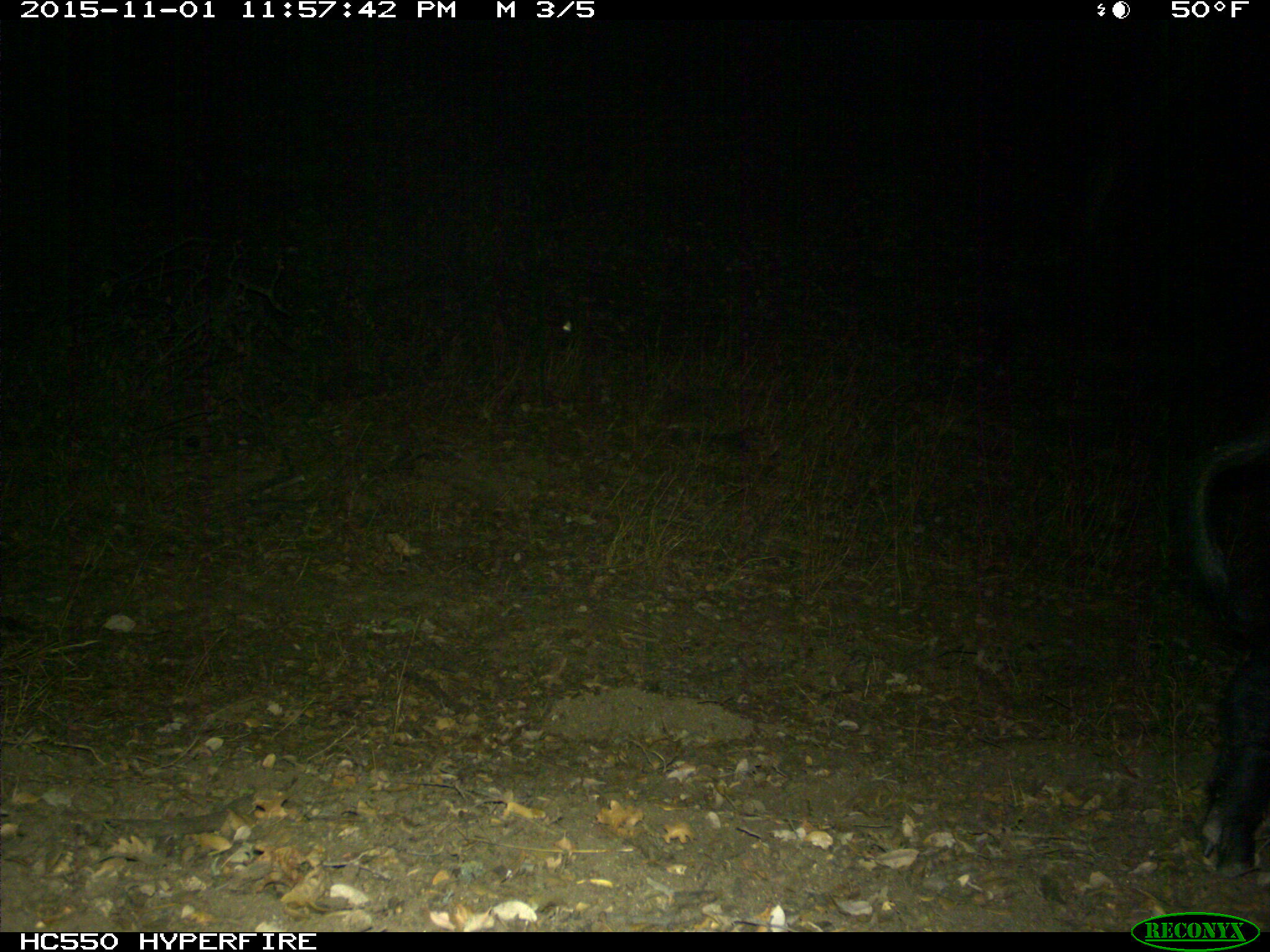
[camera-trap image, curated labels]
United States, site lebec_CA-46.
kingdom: Animalia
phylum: Chordata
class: Mammalia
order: Artiodactyla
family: Suidae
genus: Sus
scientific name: Sus scrofa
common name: wild boar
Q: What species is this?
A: Sus scrofa (wild boar).